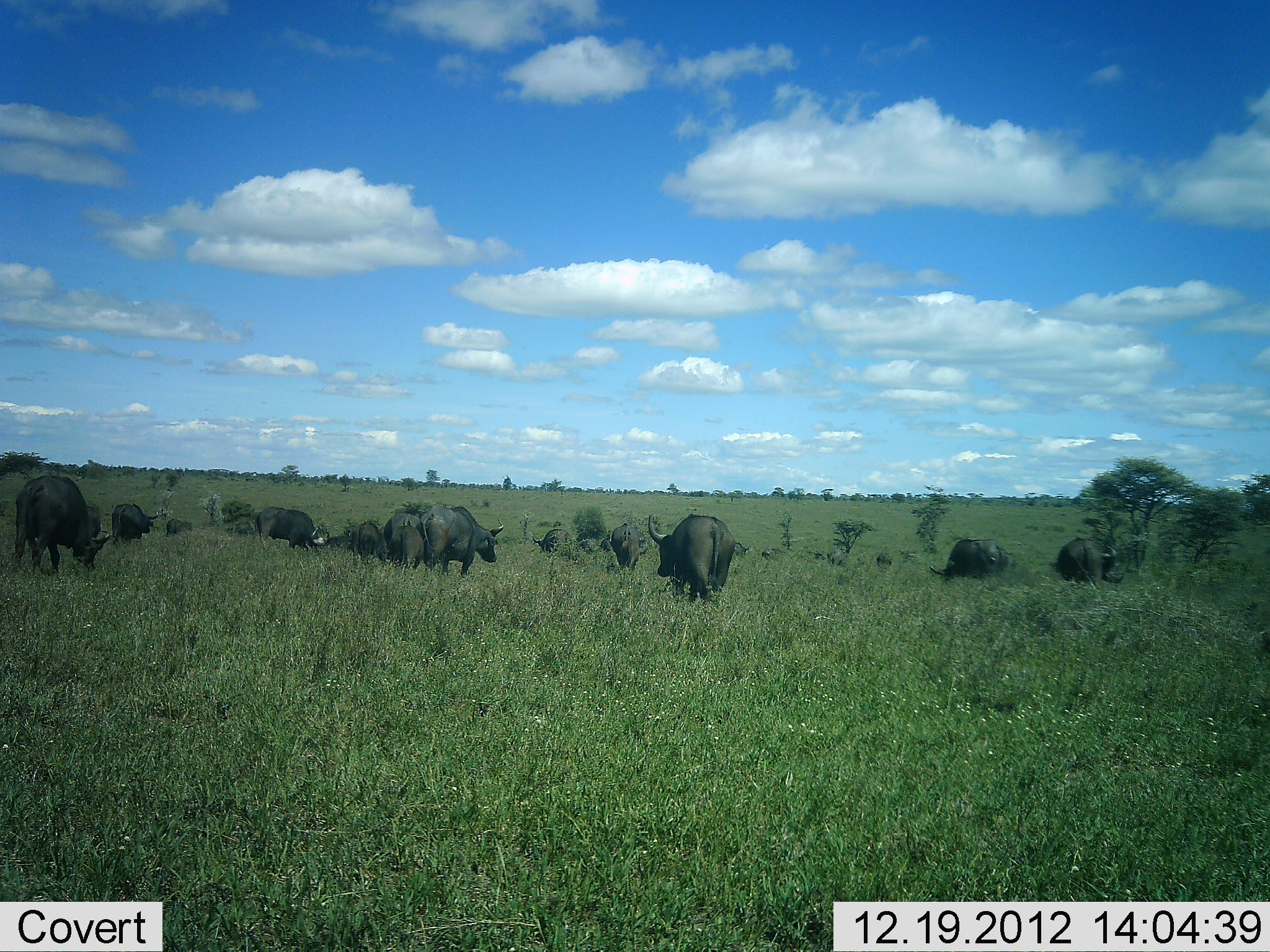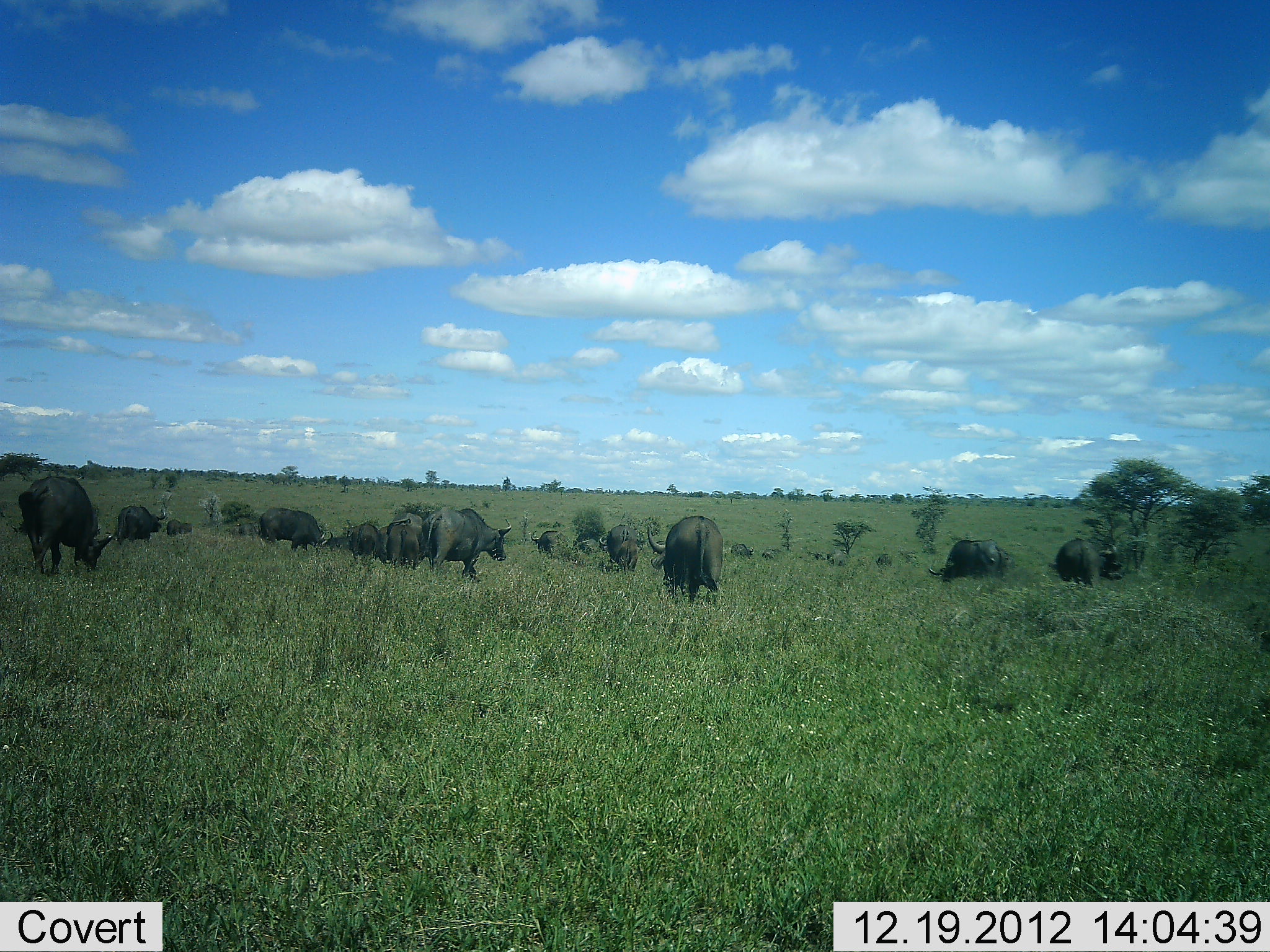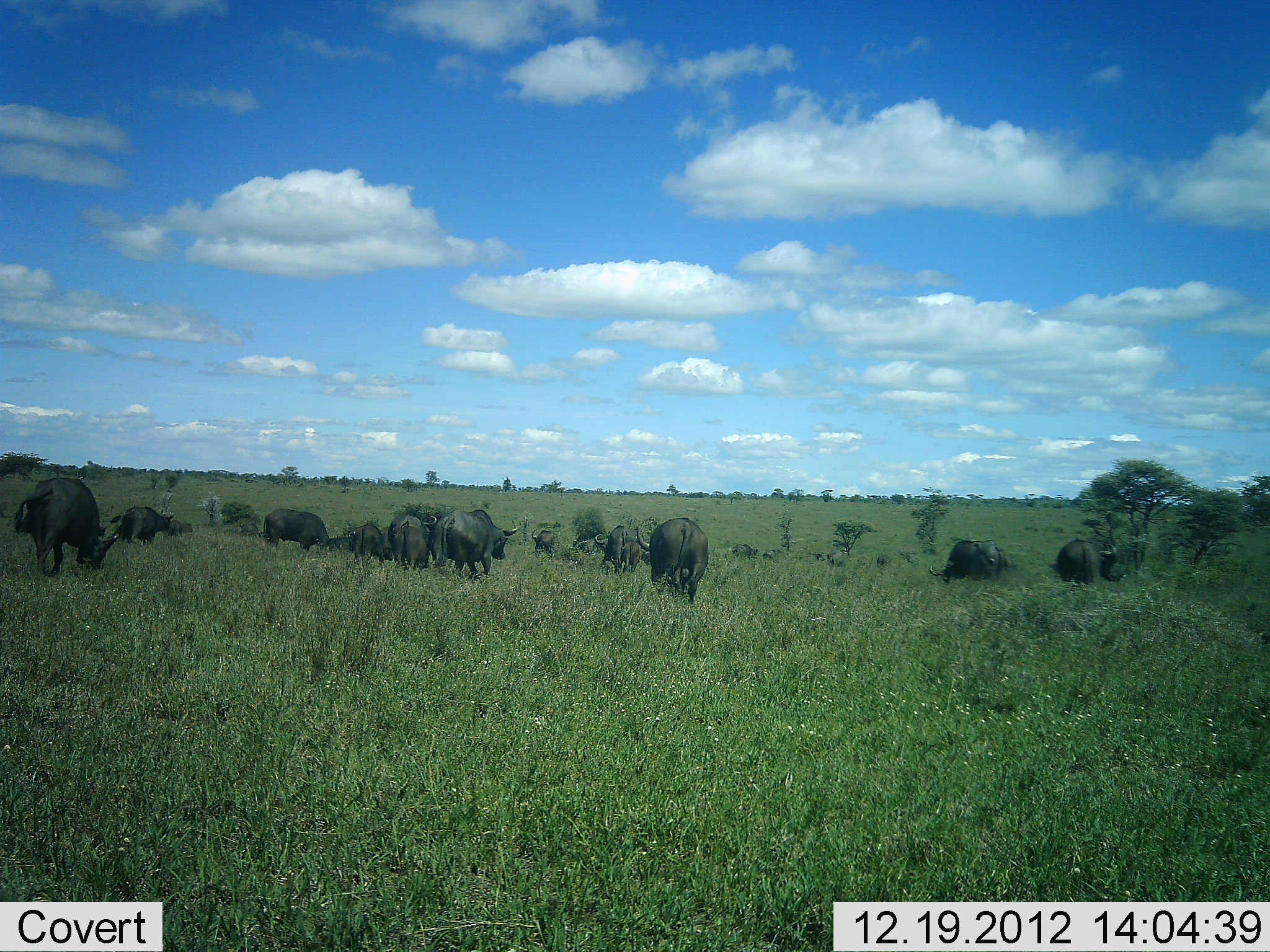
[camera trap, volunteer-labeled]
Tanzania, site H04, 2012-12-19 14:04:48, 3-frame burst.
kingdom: Animalia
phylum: Chordata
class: Mammalia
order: Artiodactyla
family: Bovidae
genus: Syncerus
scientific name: Syncerus caffer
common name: cape buffalo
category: buffalo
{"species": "buffalo (cape buffalo) (Syncerus caffer)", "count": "11-50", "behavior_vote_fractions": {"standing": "31%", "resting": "0%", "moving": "59%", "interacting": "3%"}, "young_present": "3%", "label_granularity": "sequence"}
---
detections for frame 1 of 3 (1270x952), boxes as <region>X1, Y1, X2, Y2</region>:
animal: <region>14, 476, 110, 572</region>; <region>649, 513, 735, 606</region>; <region>420, 506, 504, 578</region>; <region>929, 536, 1013, 584</region>; <region>1050, 537, 1123, 590</region>; <region>256, 506, 330, 552</region>; <region>111, 504, 158, 545</region>; <region>349, 522, 391, 563</region>; <region>611, 523, 645, 570</region>; <region>387, 525, 424, 568</region>; <region>380, 512, 422, 542</region>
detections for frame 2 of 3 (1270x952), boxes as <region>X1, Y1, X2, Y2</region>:
animal: <region>19, 476, 113, 575</region>; <region>421, 507, 511, 583</region>; <region>648, 516, 724, 603</region>; <region>928, 538, 1010, 581</region>; <region>258, 507, 333, 554</region>; <region>1055, 538, 1124, 588</region>; <region>387, 512, 424, 571</region>; <region>113, 506, 166, 543</region>; <region>600, 524, 640, 571</region>; <region>351, 522, 379, 565</region>; <region>530, 530, 569, 558</region>; <region>378, 524, 390, 564</region>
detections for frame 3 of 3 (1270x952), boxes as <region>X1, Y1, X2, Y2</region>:
animal: <region>15, 476, 119, 577</region>; <region>636, 518, 709, 602</region>; <region>431, 509, 518, 579</region>; <region>927, 539, 1015, 585</region>; <region>1050, 540, 1127, 591</region>; <region>262, 508, 333, 553</region>; <region>109, 507, 174, 543</region>; <region>595, 525, 640, 575</region>; <region>392, 528, 428, 568</region>; <region>388, 515, 436, 544</region>; <region>346, 524, 381, 563</region>; <region>380, 526, 393, 560</region>